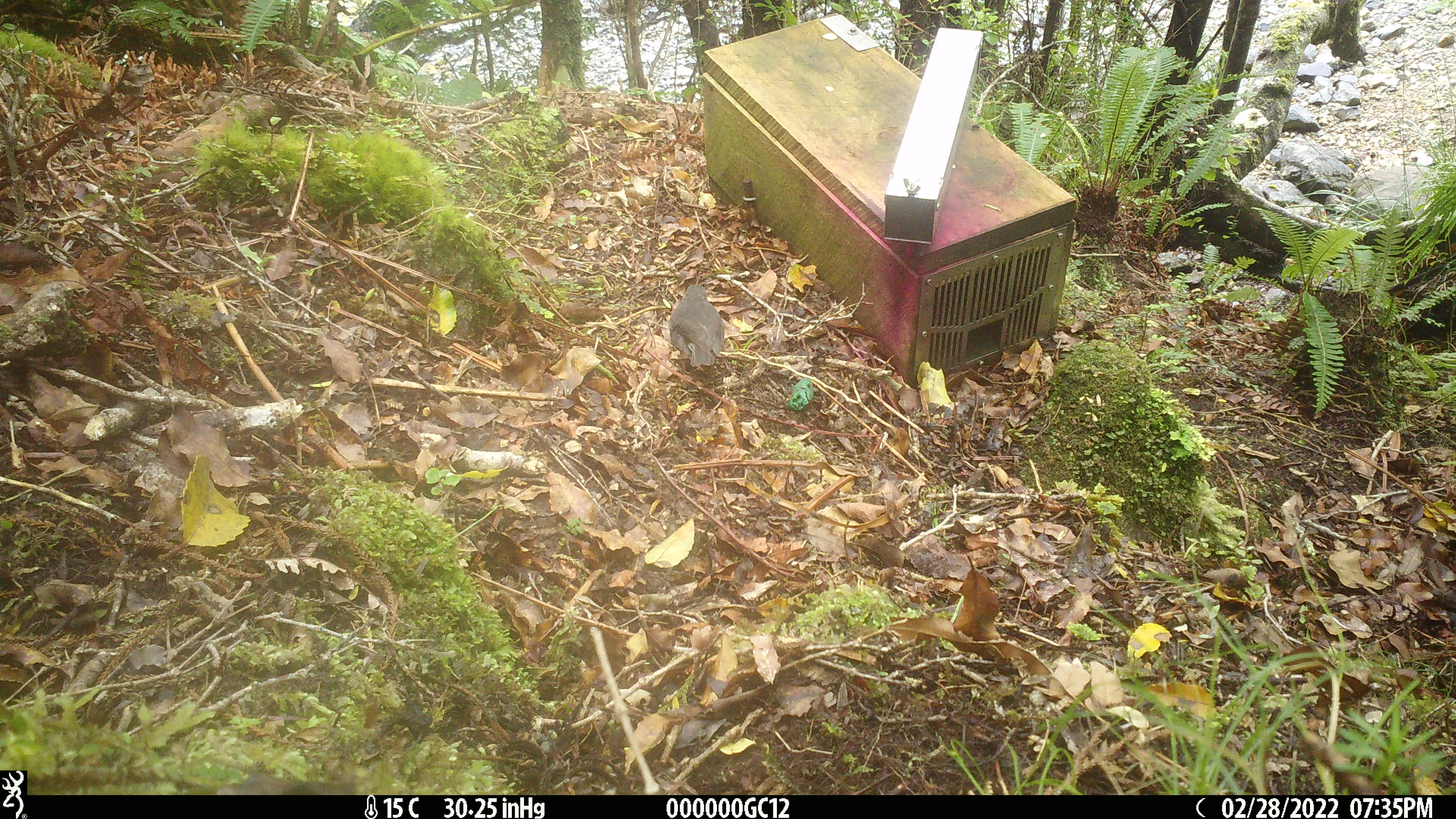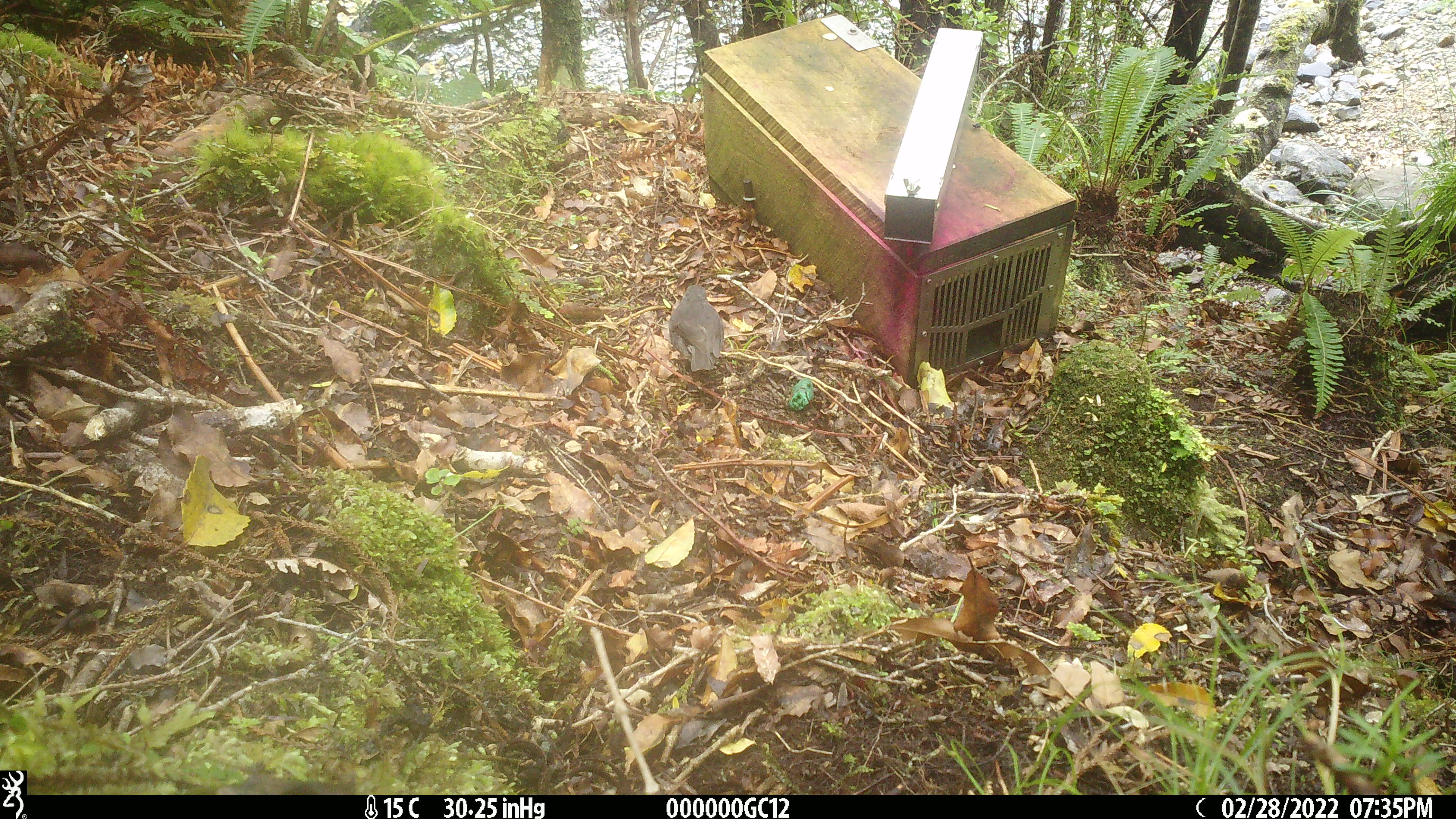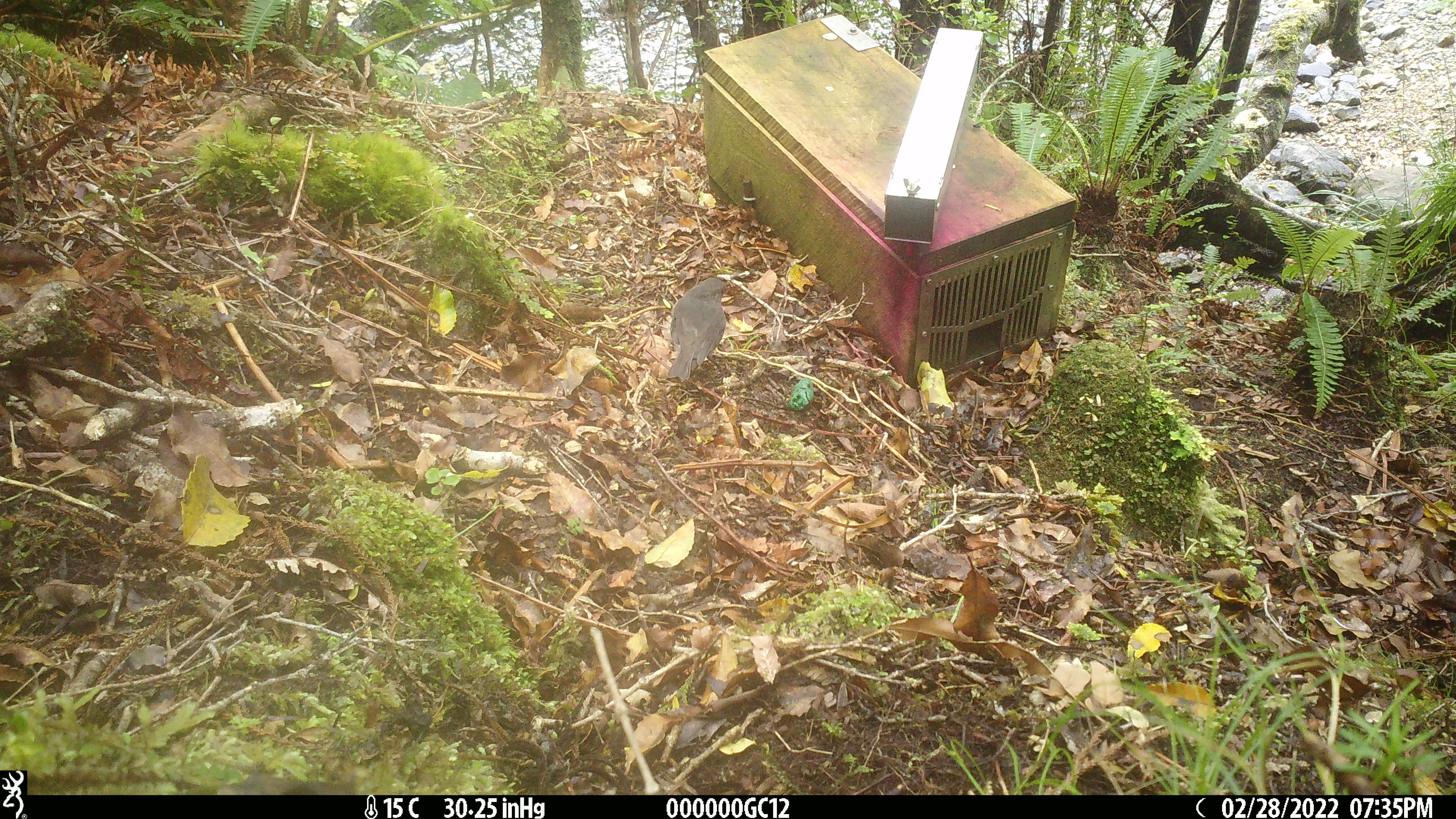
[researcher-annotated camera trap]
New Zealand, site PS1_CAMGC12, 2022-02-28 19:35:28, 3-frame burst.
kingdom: Animalia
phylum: Chordata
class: Aves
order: Passeriformes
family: Petroicidae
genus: Petroica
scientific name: Petroica australis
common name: new zealand robin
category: robin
Robin (new zealand robin) (Petroica australis).